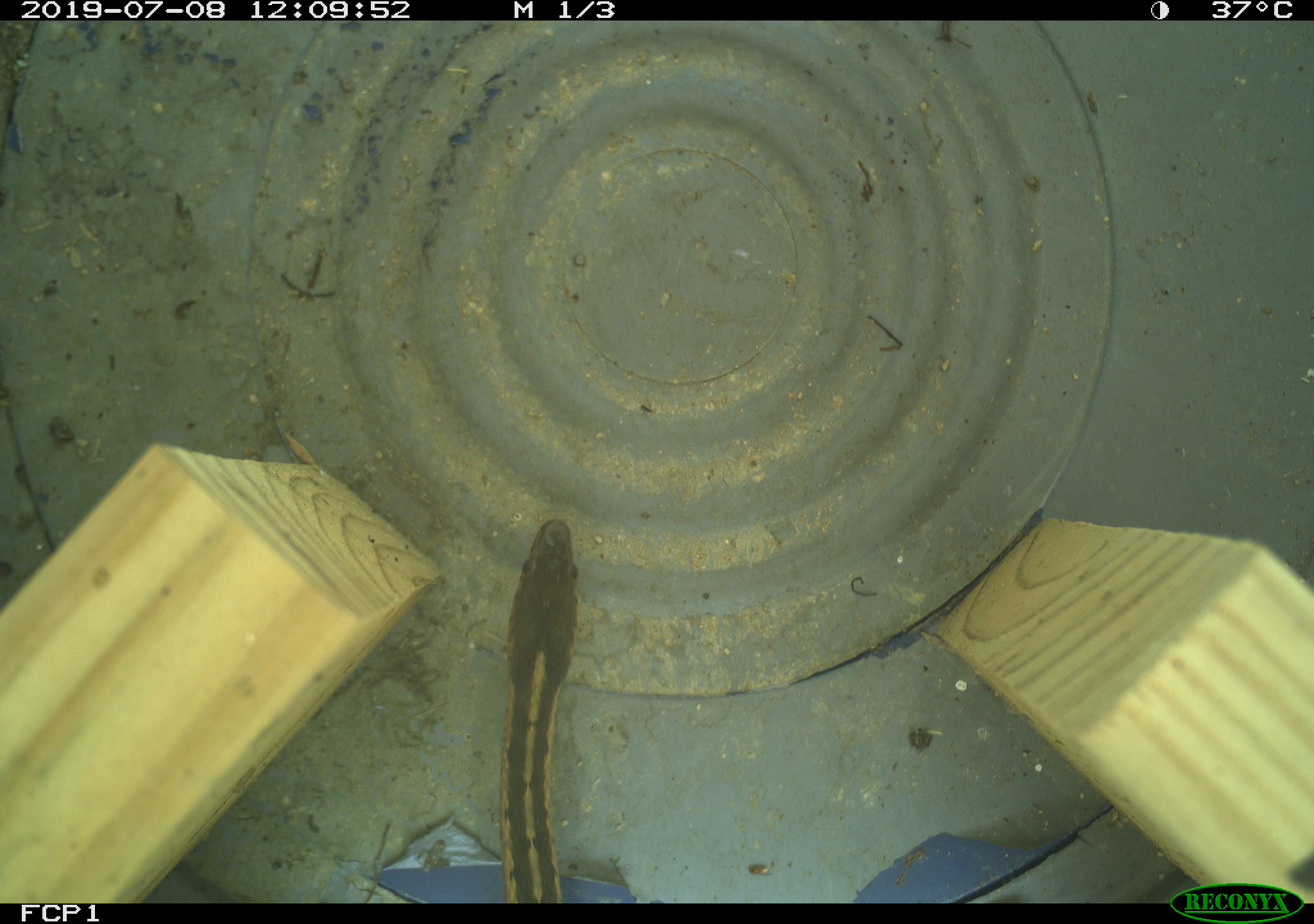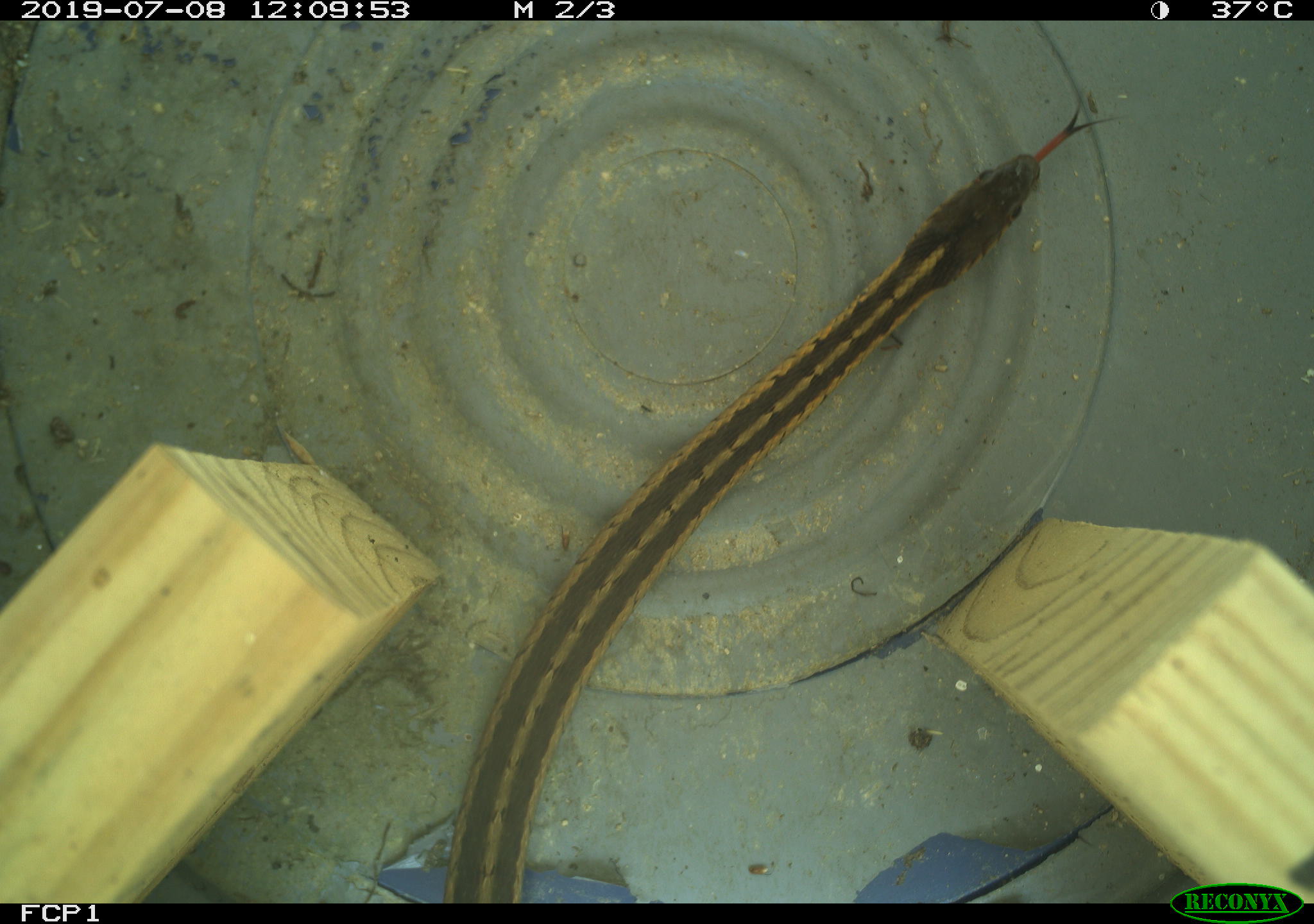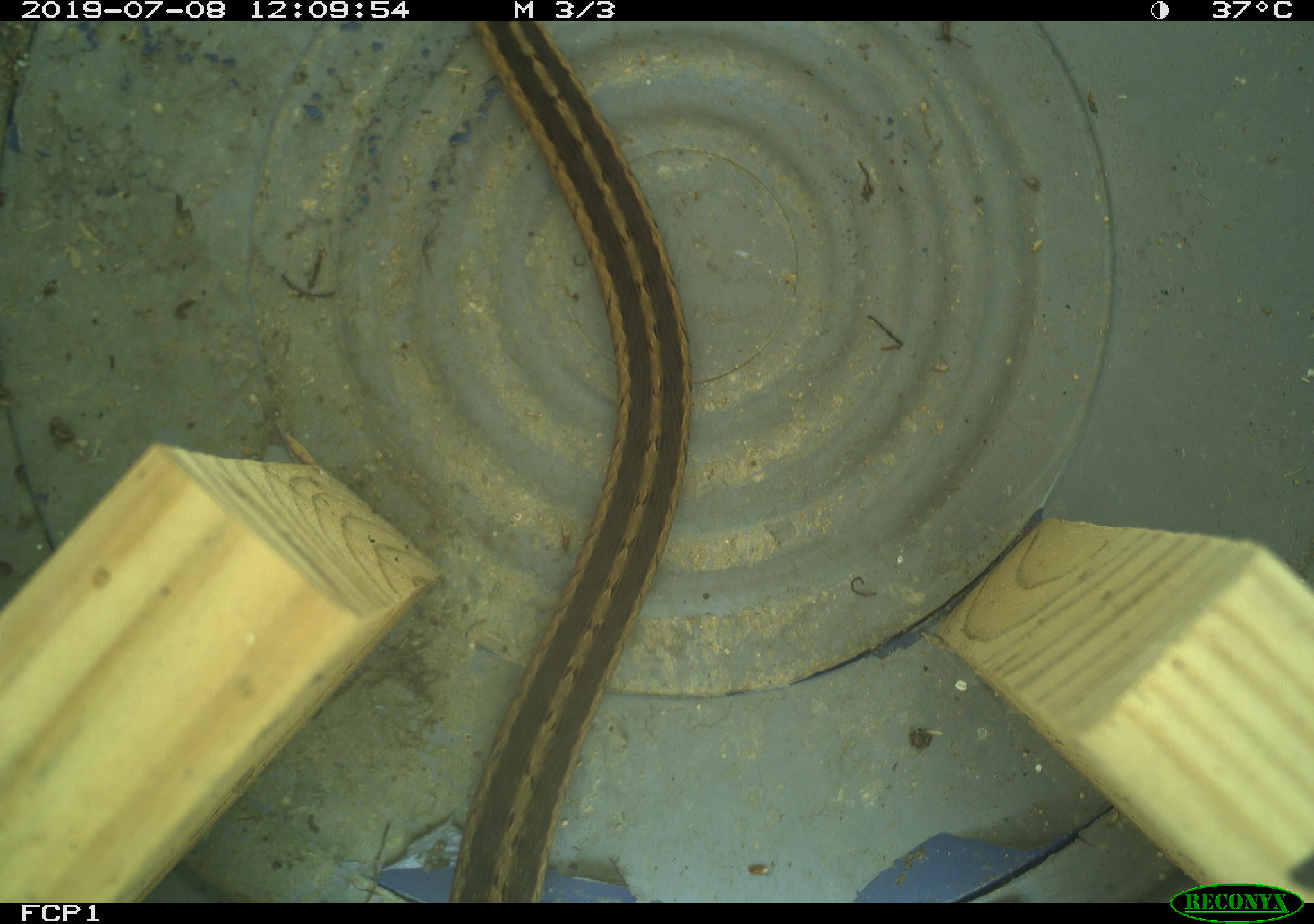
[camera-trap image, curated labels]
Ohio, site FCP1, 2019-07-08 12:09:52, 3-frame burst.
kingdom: Animalia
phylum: Chordata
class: Reptilia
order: Squamata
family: Colubridae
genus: Thamnophis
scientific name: Thamnophis sirtalis sirtalis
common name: eastern gartersnake